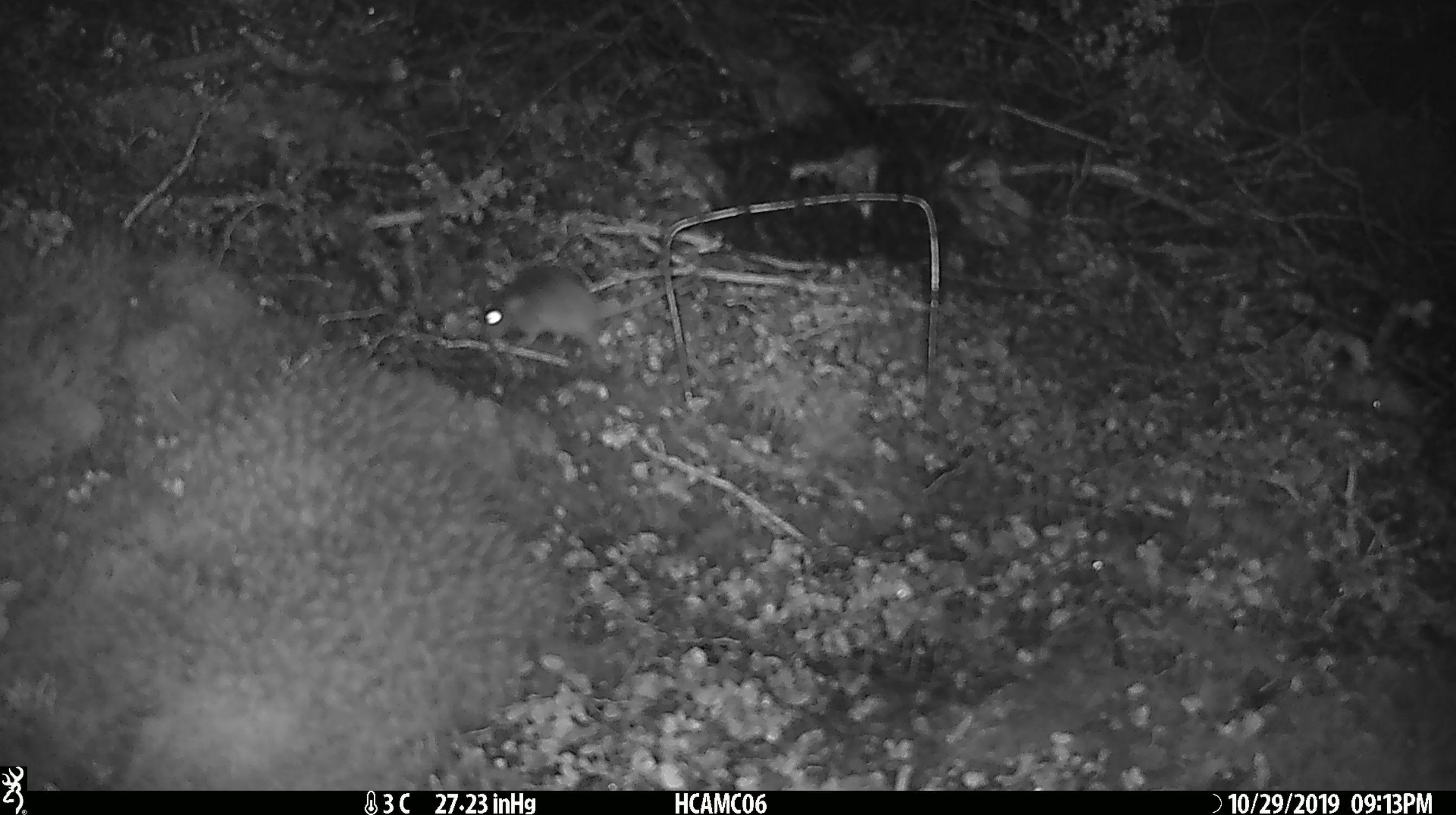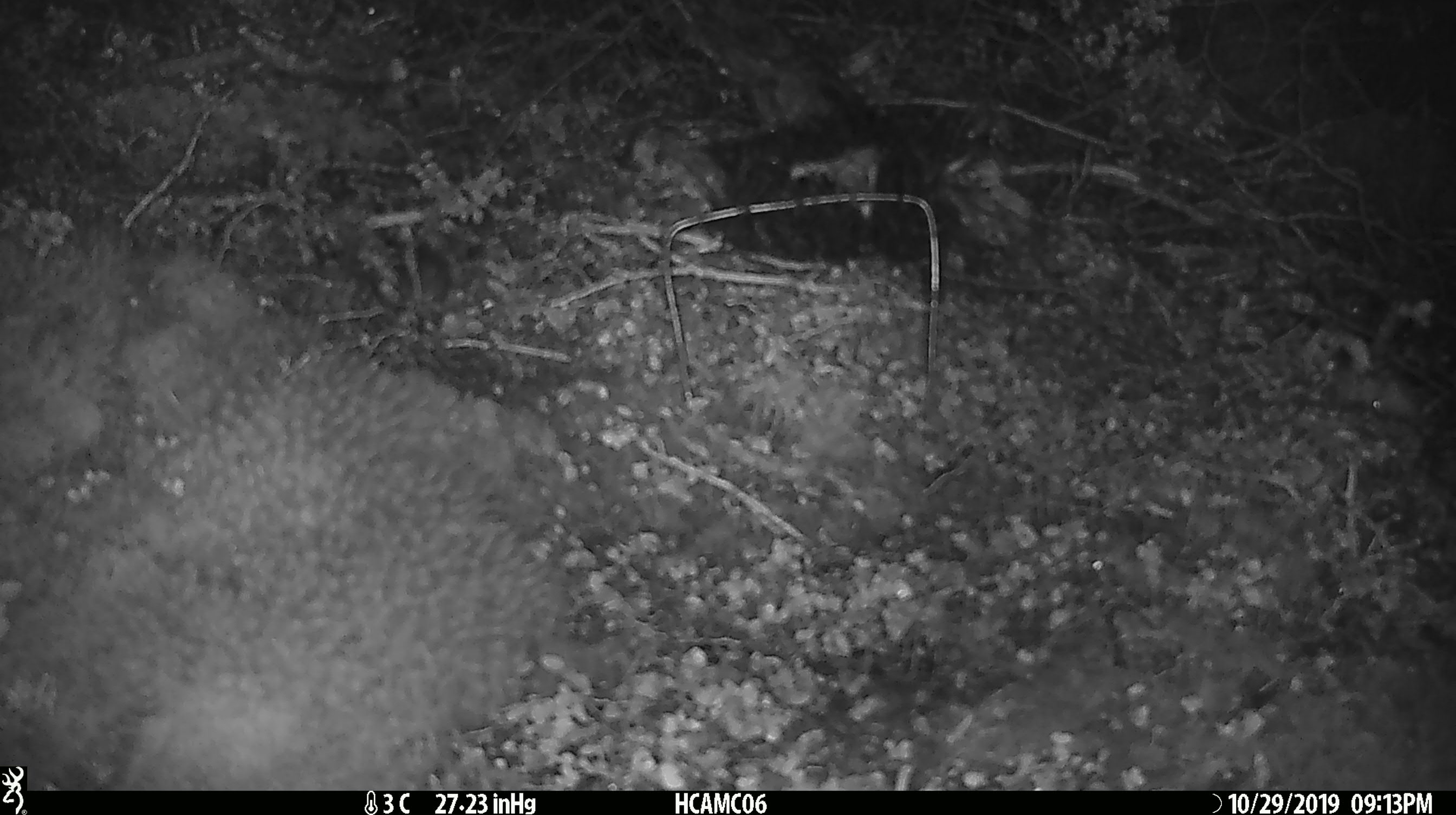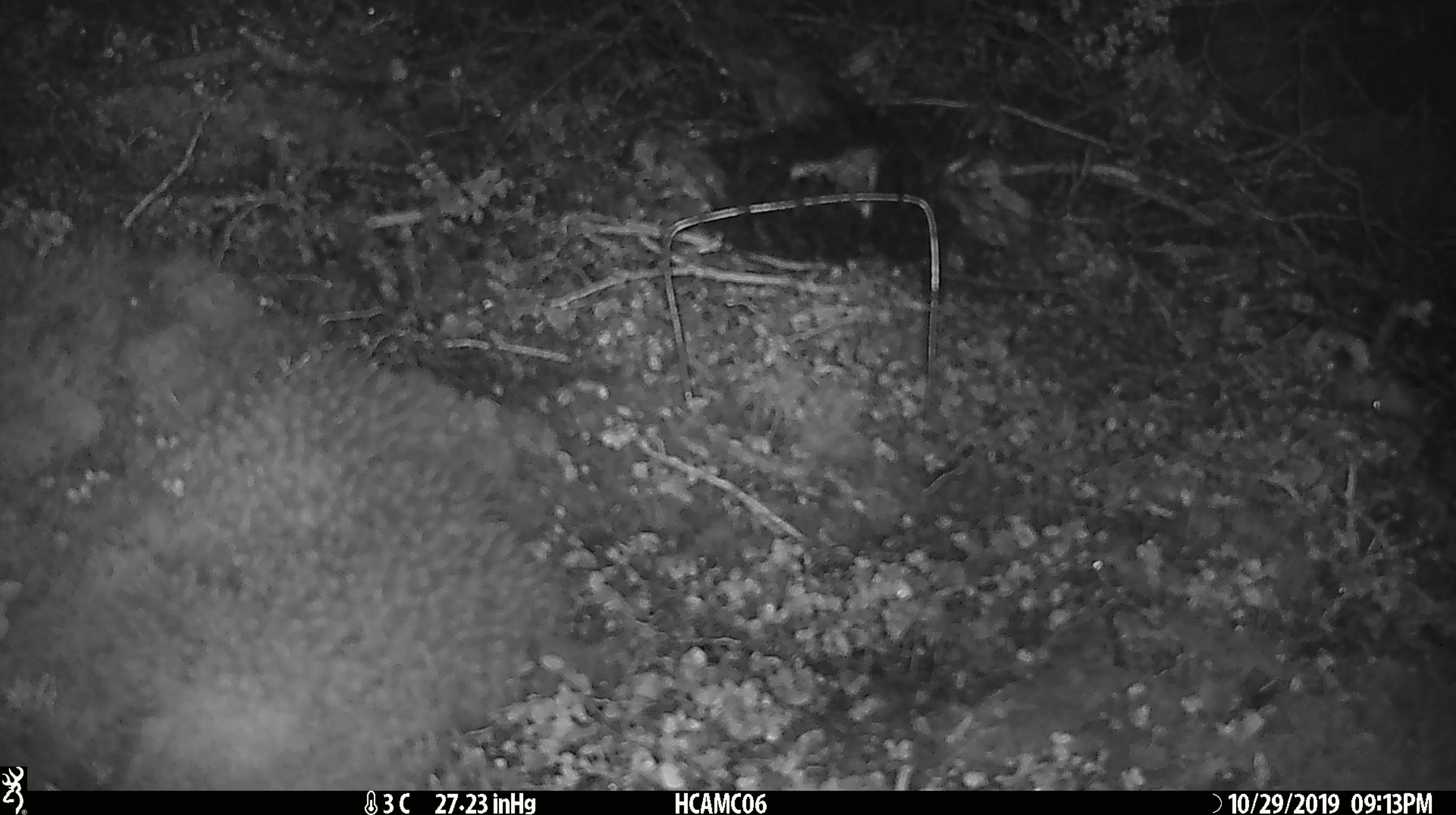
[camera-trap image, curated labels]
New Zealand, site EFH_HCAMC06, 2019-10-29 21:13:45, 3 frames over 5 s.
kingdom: Animalia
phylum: Chordata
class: Mammalia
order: Rodentia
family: Muridae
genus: Mus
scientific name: Mus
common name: mouse